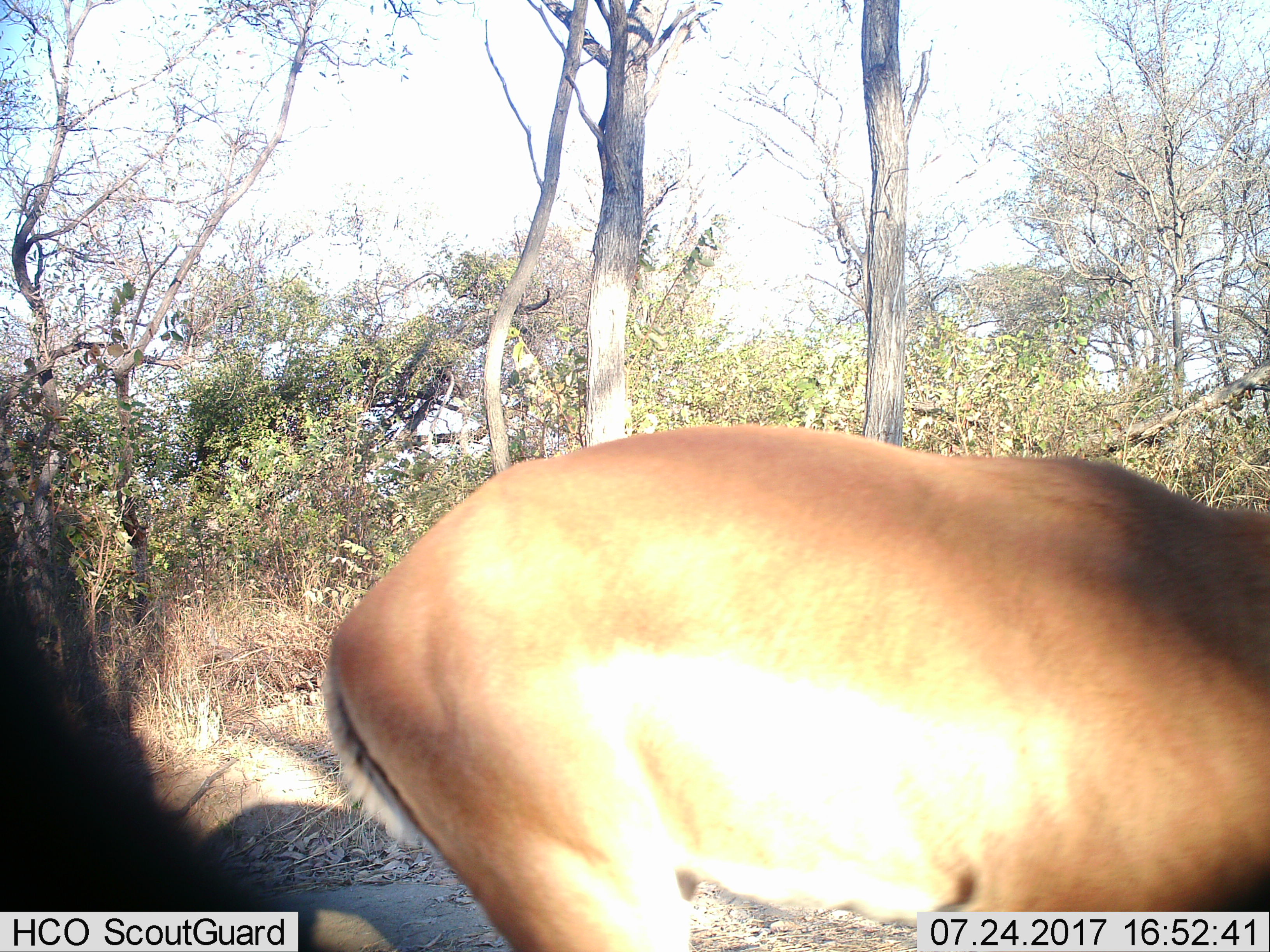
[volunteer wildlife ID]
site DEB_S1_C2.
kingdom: Animalia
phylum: Chordata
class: Mammalia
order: Artiodactyla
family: Bovidae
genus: Aepyceros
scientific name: Aepyceros melampus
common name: impala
Impala (Aepyceros melampus), count 1. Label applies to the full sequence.